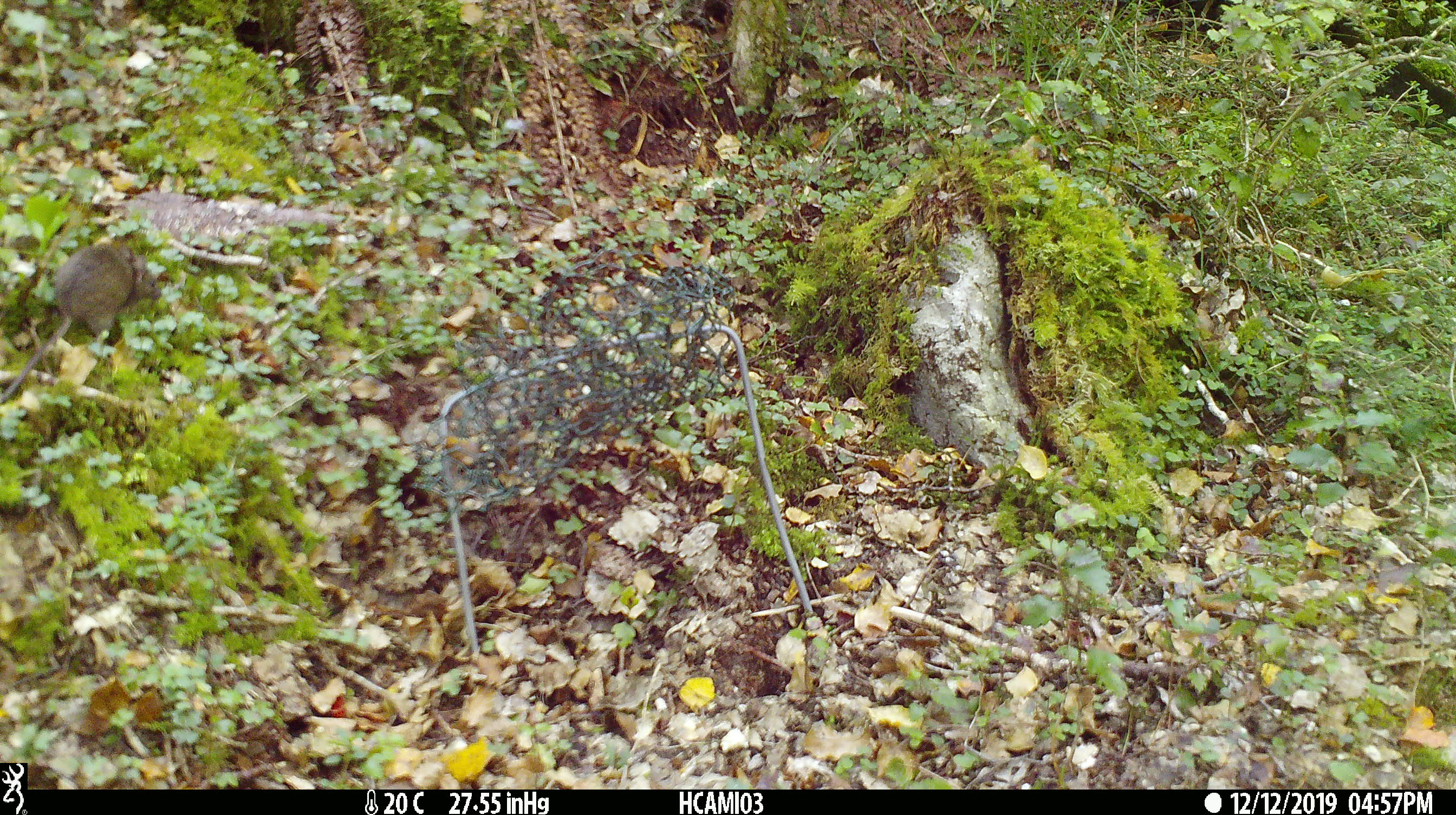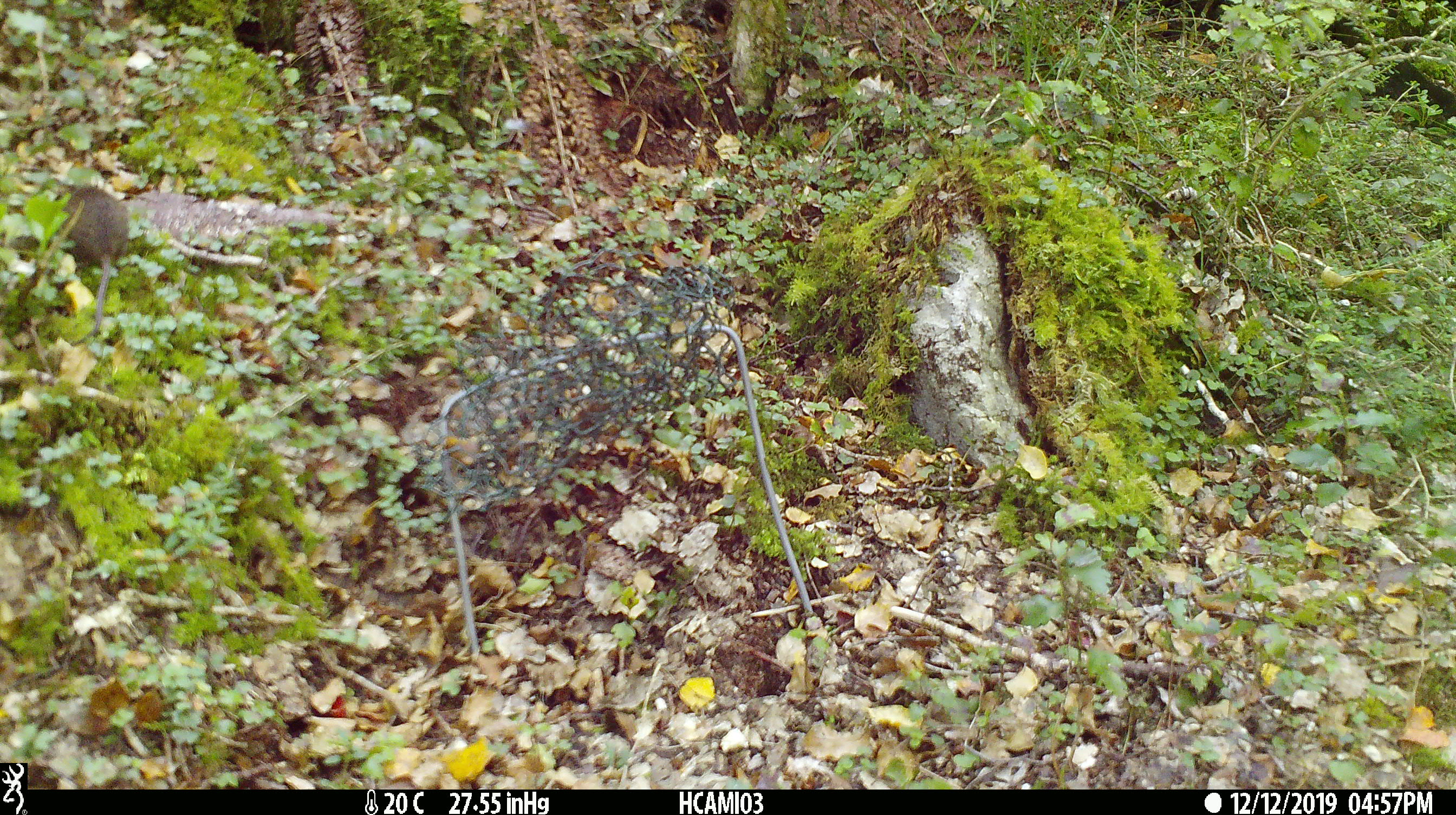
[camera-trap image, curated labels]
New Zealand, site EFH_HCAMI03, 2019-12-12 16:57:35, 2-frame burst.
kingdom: Animalia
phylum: Chordata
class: Mammalia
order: Rodentia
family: Muridae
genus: Mus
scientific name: Mus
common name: mouse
Mouse (Mus).